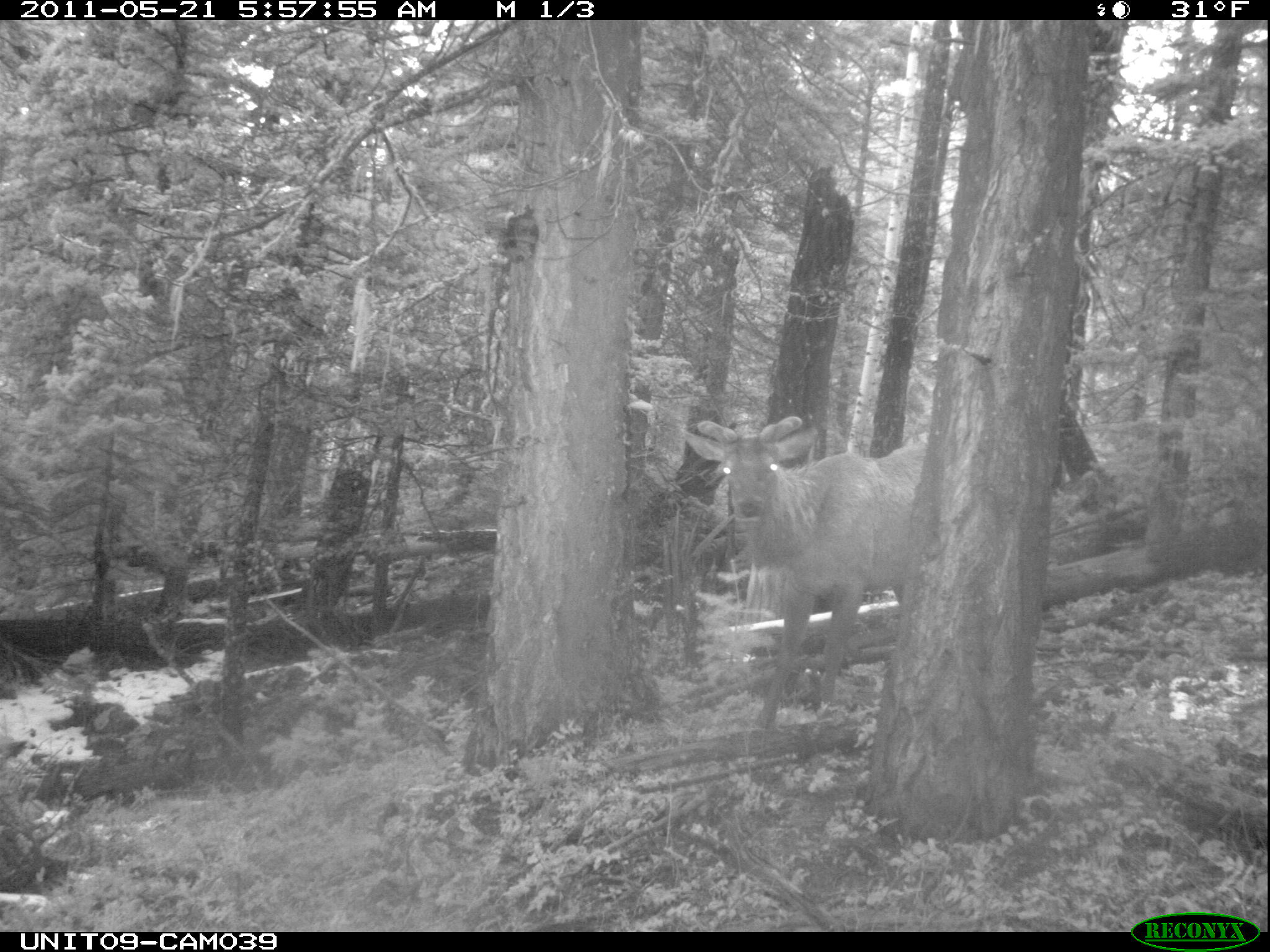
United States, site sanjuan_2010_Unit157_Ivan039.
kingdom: Animalia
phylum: Chordata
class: Mammalia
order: Artiodactyla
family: Cervidae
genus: Cervus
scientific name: Cervus elaphus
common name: red deer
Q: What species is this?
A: Cervus elaphus (red deer).